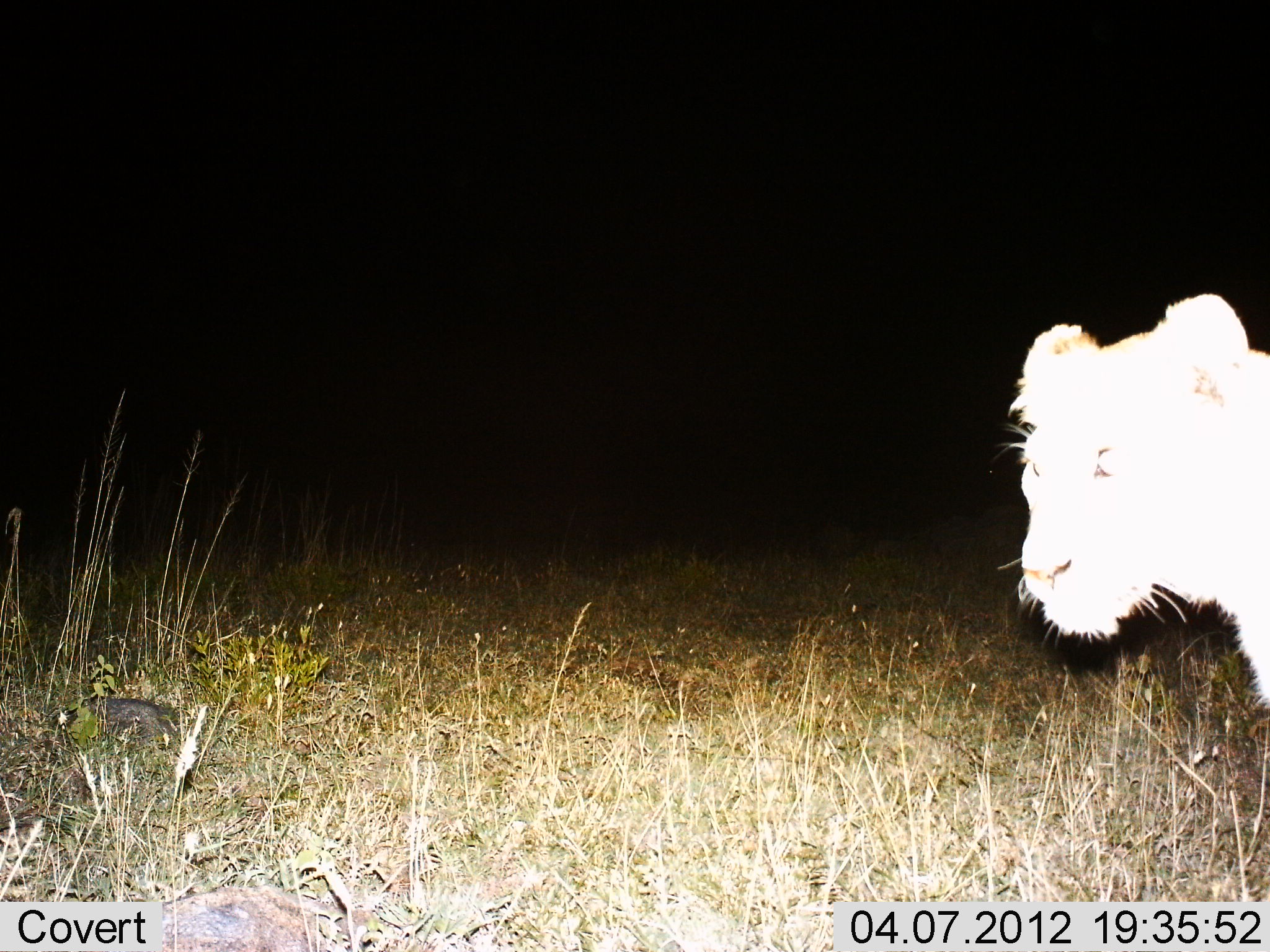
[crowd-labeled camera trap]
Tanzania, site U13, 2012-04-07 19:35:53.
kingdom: Animalia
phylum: Chordata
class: Mammalia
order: Carnivora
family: Felidae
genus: Panthera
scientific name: Panthera leo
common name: lion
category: lionfemale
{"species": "lionfemale (lion) (Panthera leo)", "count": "1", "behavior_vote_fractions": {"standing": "83%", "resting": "0%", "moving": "17%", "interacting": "0%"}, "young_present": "0%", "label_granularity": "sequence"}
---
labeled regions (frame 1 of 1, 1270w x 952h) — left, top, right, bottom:
animal: 1001, 292, 1270, 712